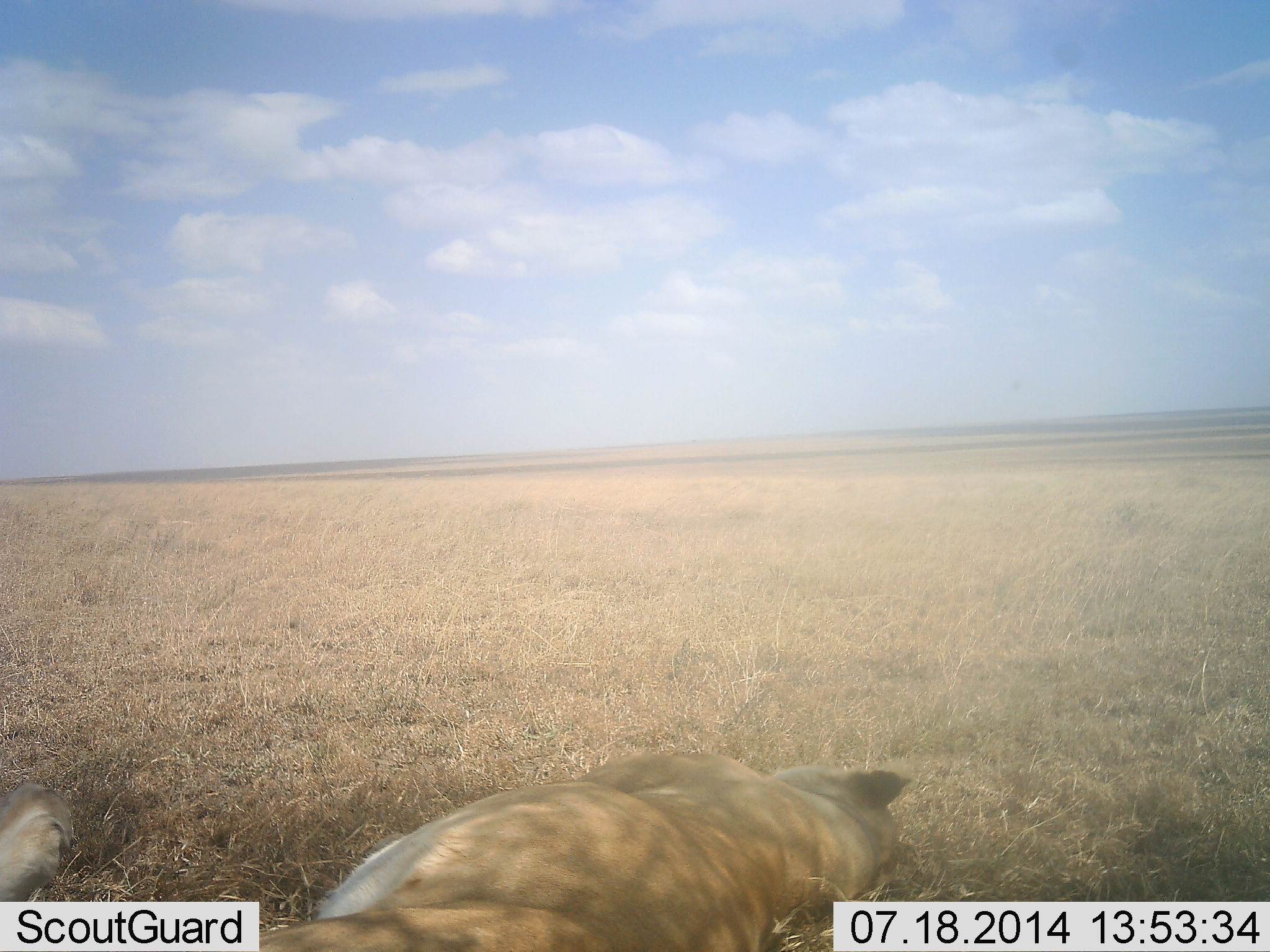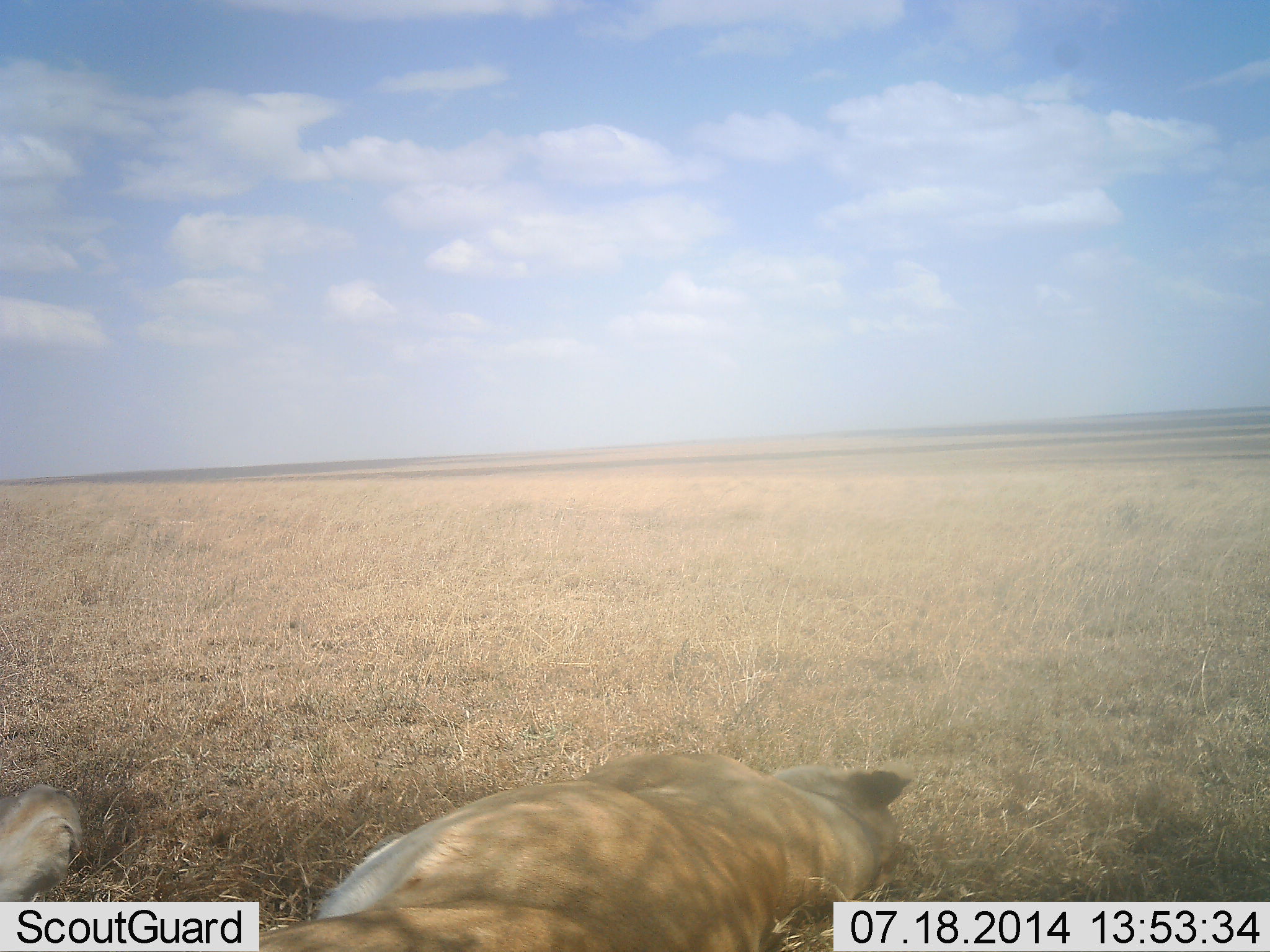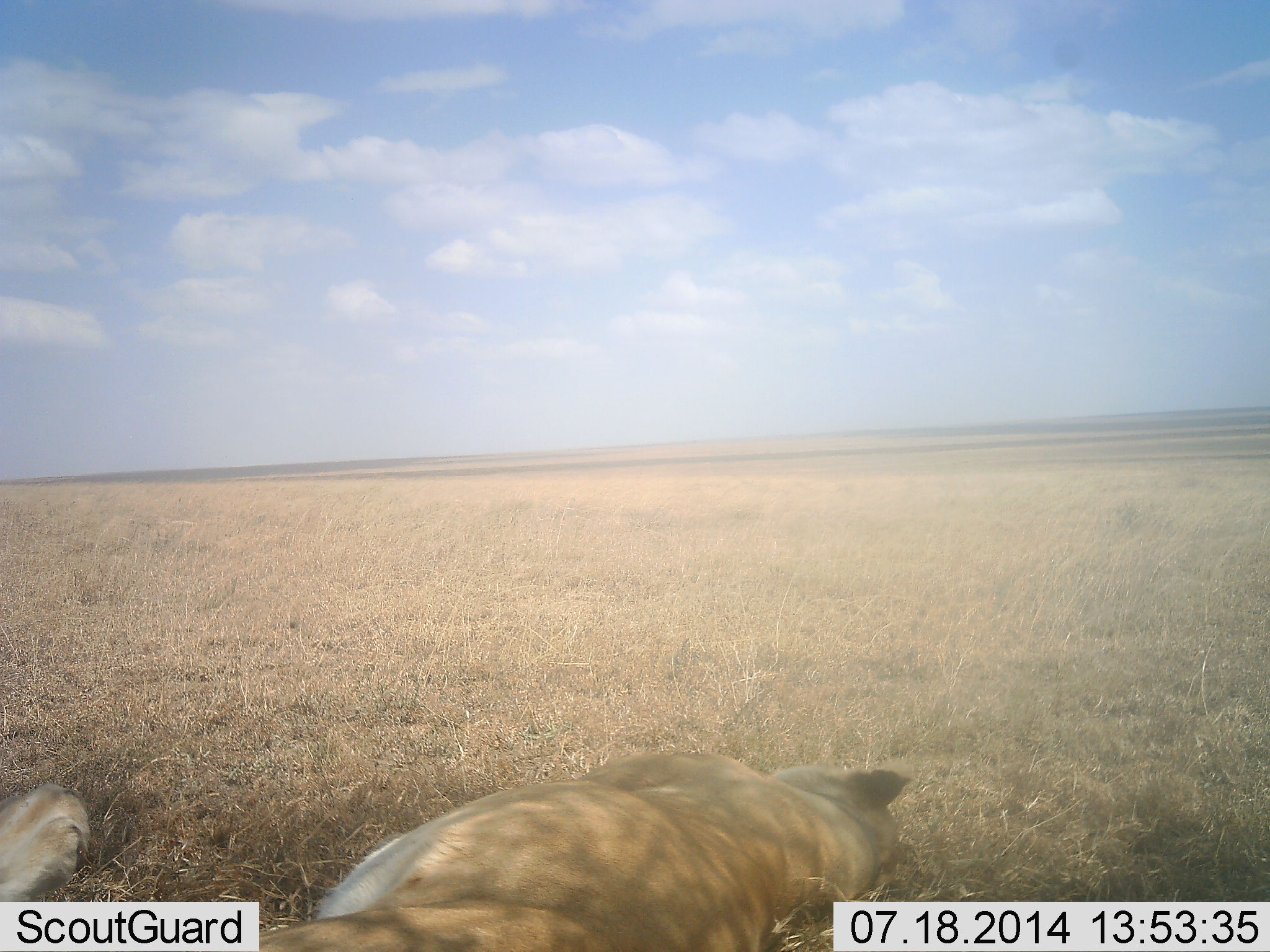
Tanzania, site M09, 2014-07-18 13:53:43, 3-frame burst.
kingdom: Animalia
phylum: Chordata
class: Mammalia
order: Carnivora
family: Felidae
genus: Panthera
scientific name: Panthera leo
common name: lion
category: lionfemale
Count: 2.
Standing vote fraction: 0%.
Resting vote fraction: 100%.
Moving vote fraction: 0%.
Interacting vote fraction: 0%.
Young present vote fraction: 0%.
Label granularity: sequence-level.